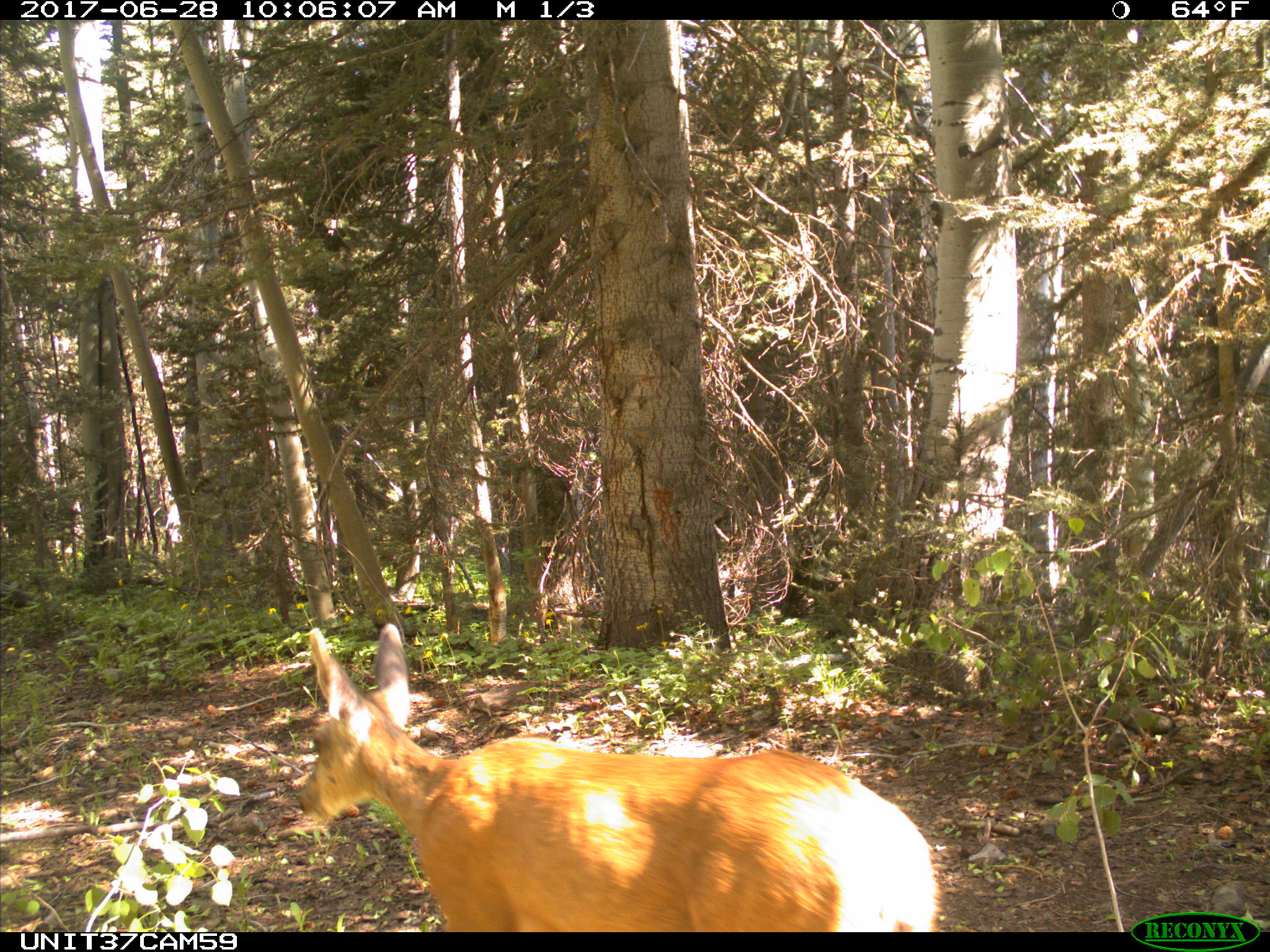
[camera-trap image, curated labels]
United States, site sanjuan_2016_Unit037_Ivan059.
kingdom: Animalia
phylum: Chordata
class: Mammalia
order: Artiodactyla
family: Cervidae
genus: Odocoileus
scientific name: Odocoileus hemionus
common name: mule deer